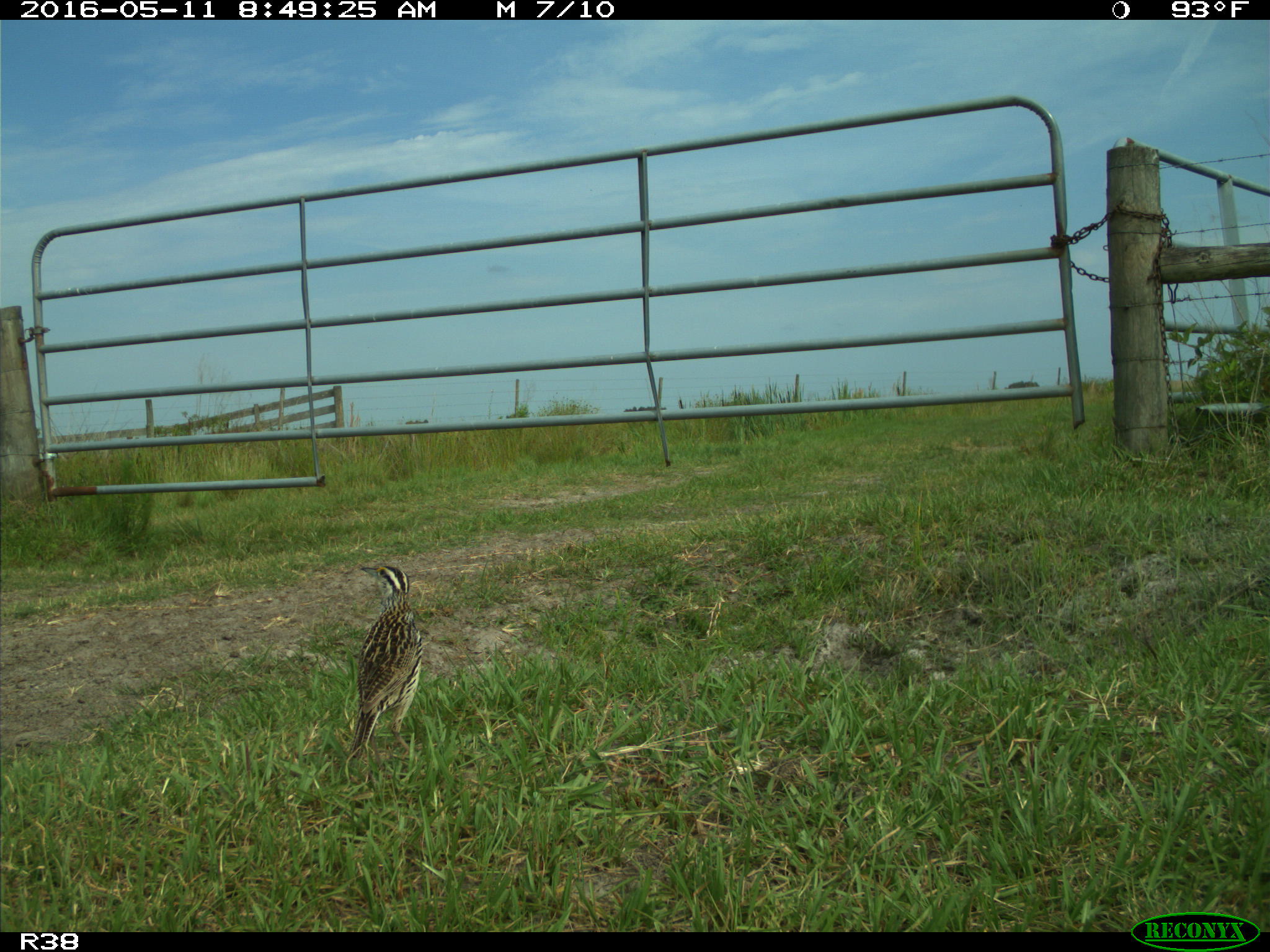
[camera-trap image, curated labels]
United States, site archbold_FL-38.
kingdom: Animalia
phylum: Chordata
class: Aves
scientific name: Aves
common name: birds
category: unidentified bird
Unidentified bird (birds) (Aves).